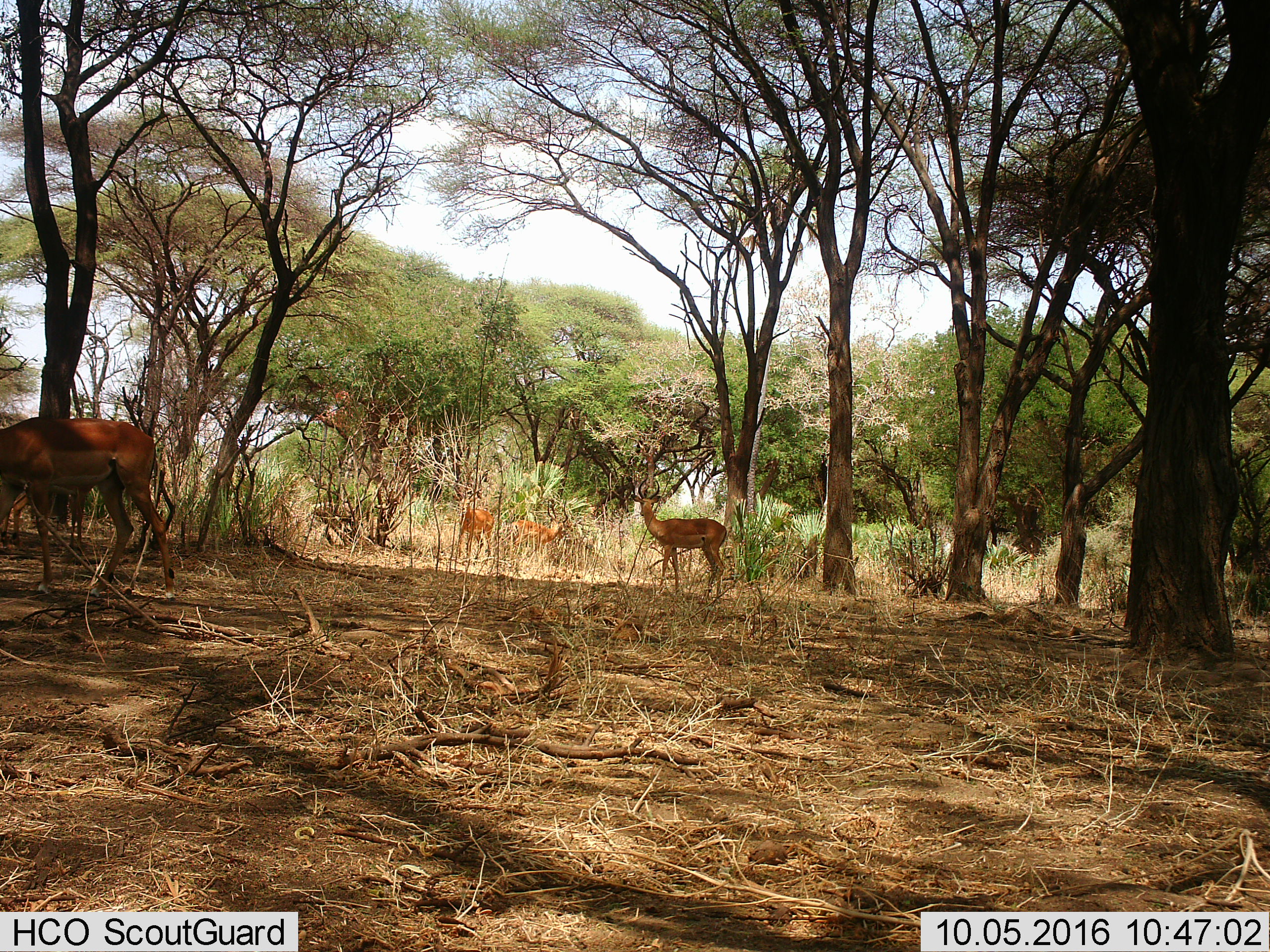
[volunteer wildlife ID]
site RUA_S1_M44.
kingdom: Animalia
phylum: Chordata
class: Mammalia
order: Artiodactyla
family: Bovidae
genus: Aepyceros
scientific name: Aepyceros melampus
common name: impala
Impala (Aepyceros melampus), count 5. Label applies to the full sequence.